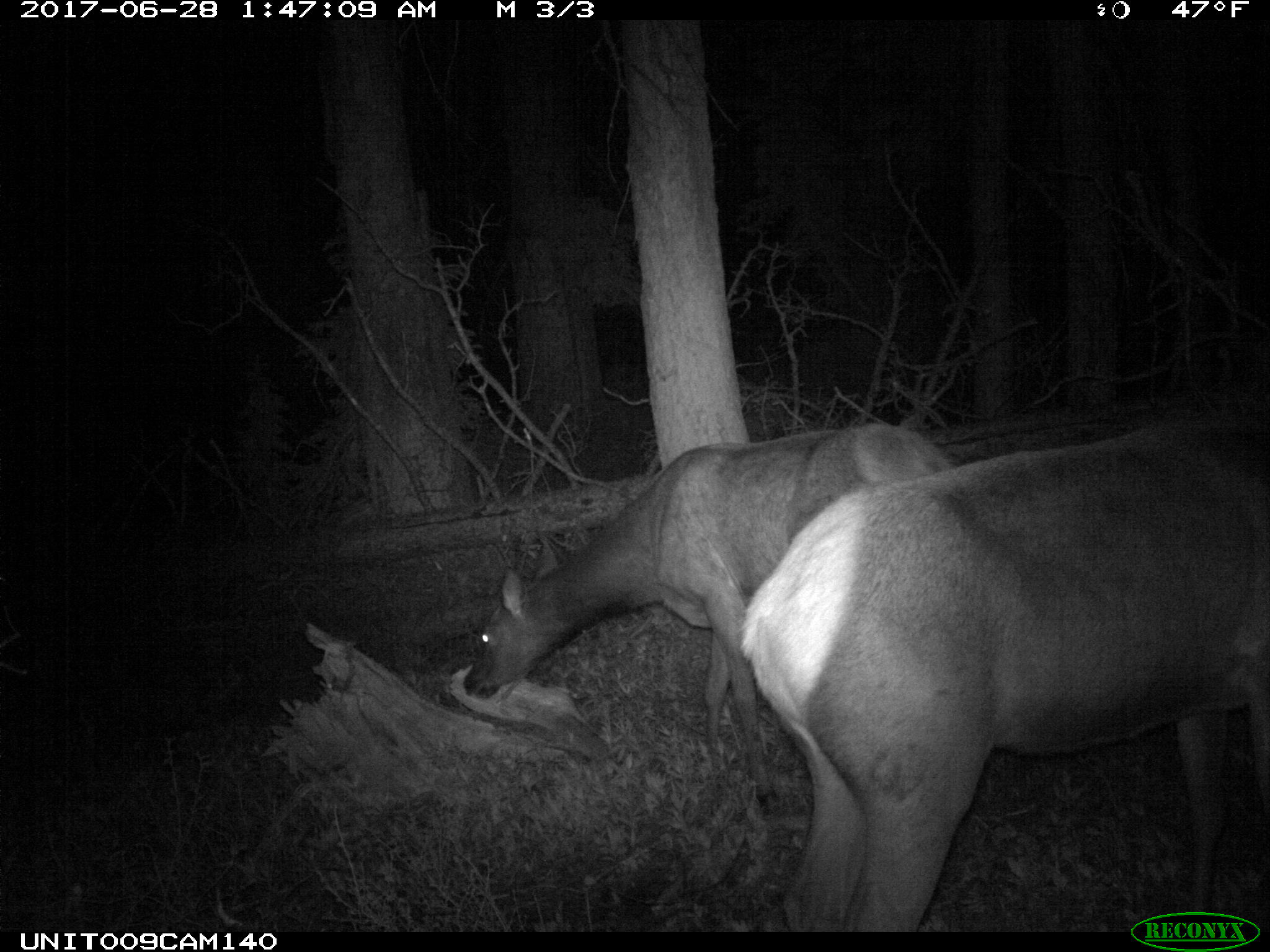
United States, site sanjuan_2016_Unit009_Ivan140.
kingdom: Animalia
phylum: Chordata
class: Mammalia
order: Artiodactyla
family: Cervidae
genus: Cervus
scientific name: Cervus elaphus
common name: red deer